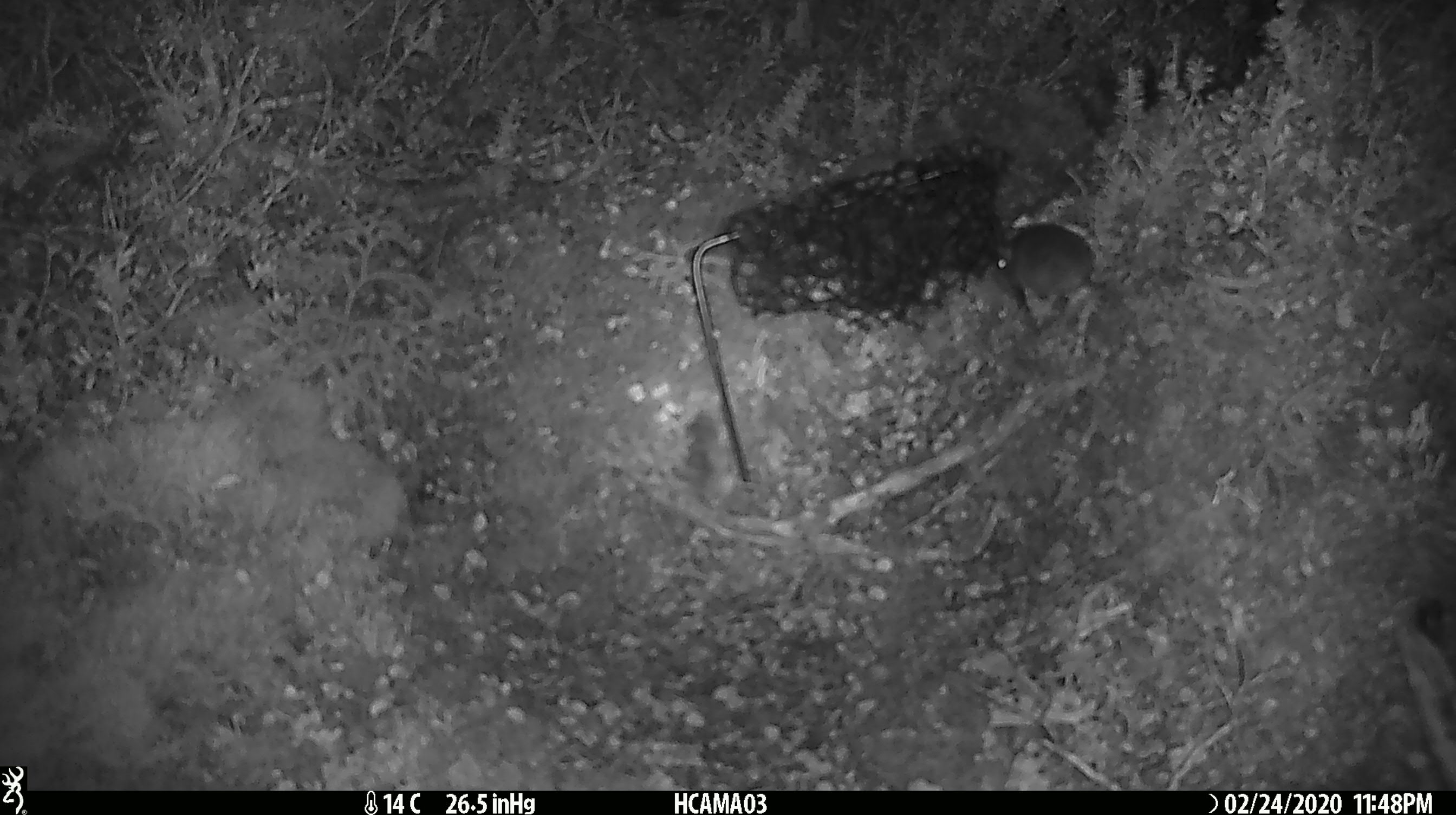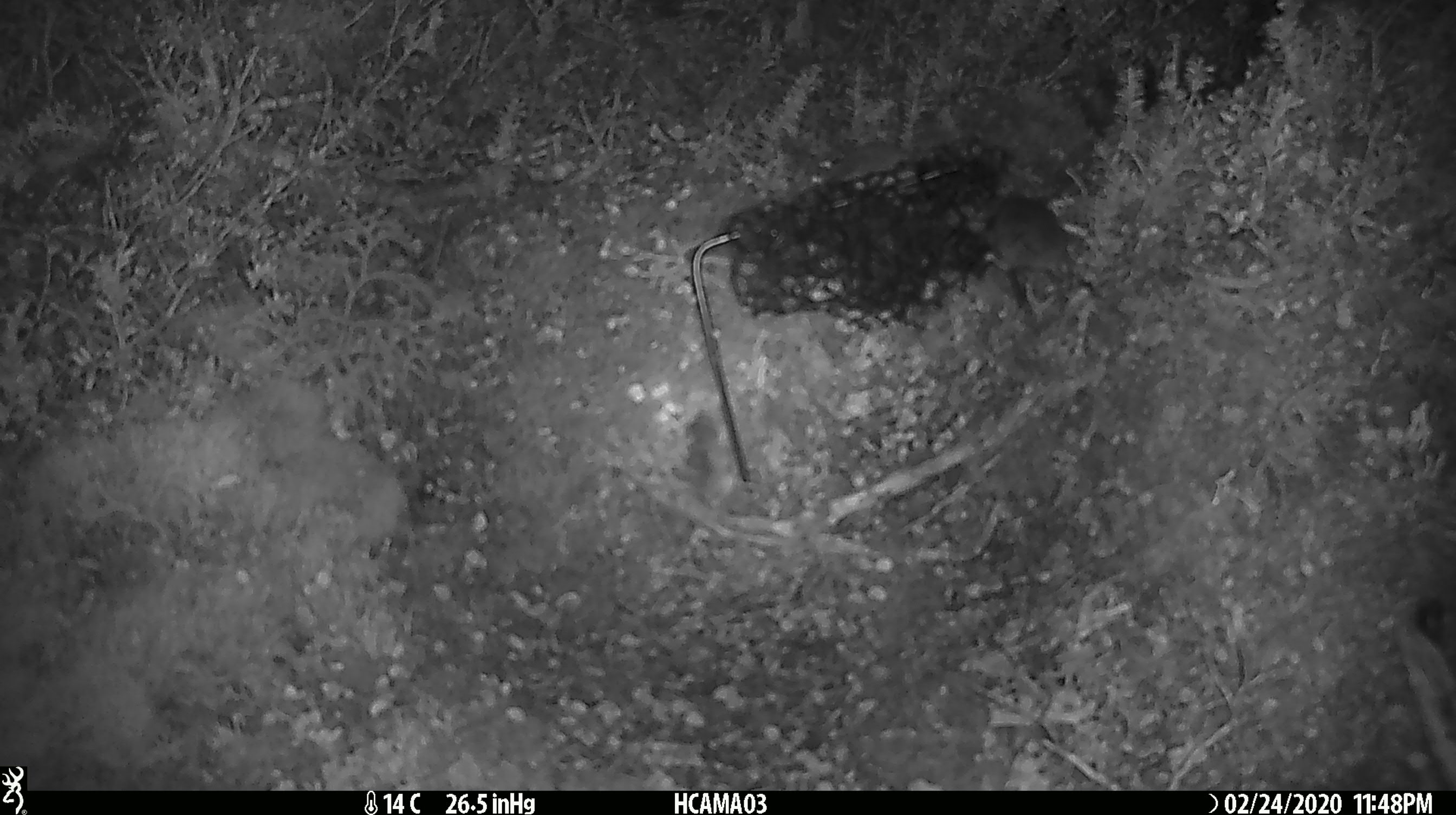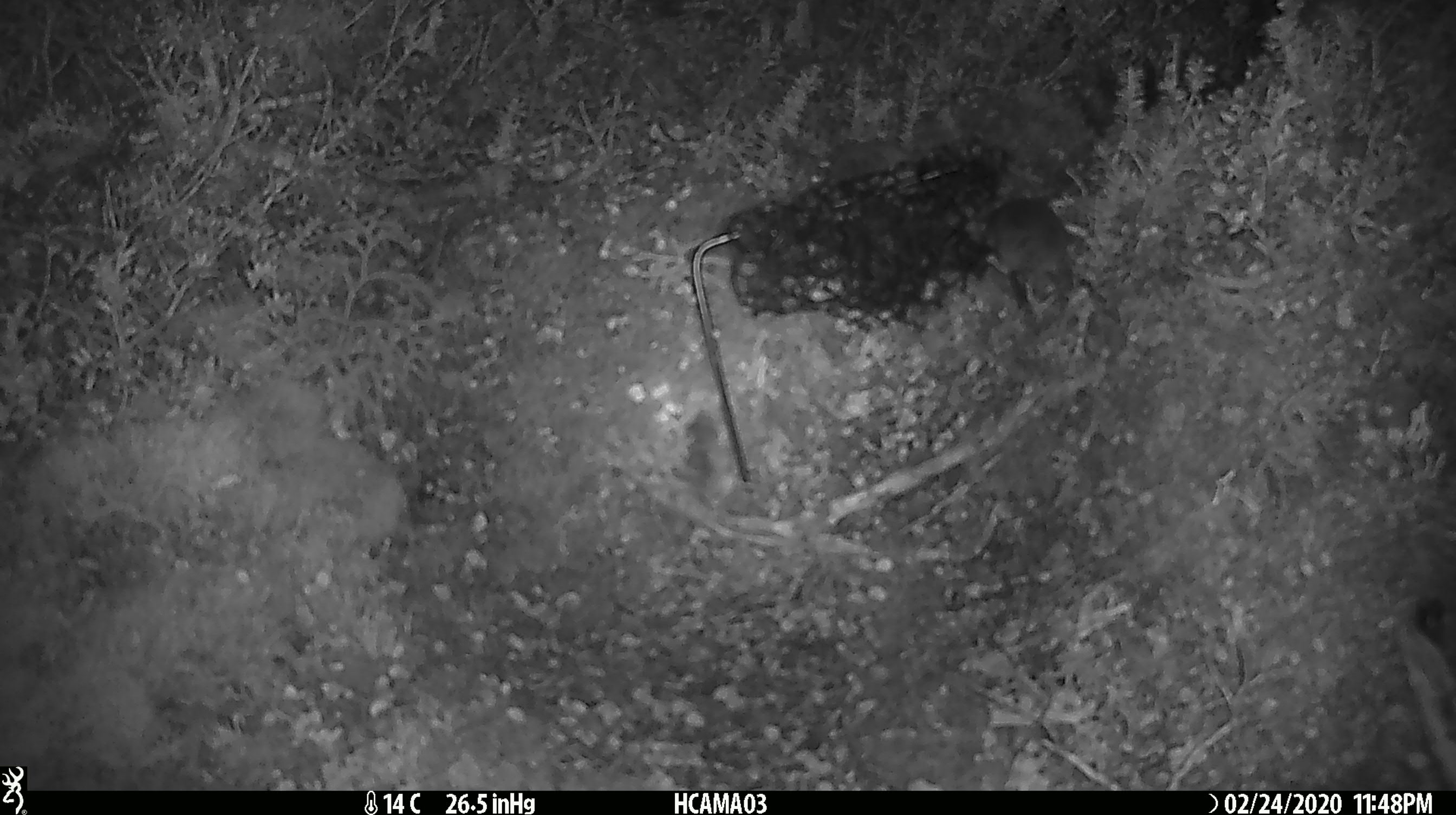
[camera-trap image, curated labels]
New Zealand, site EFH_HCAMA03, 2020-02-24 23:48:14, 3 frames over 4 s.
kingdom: Animalia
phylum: Chordata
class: Mammalia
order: Rodentia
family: Muridae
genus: Mus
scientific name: Mus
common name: mouse